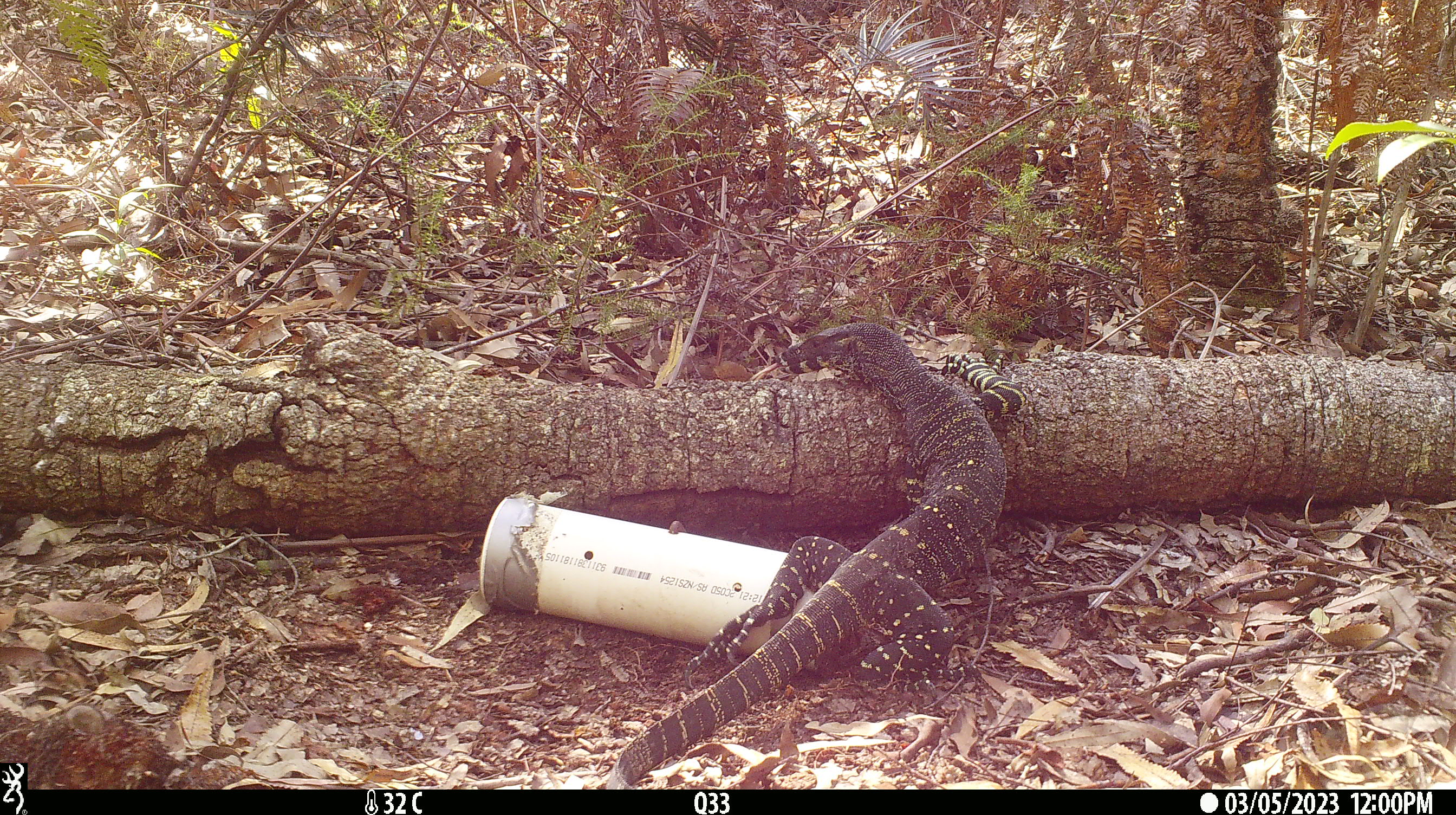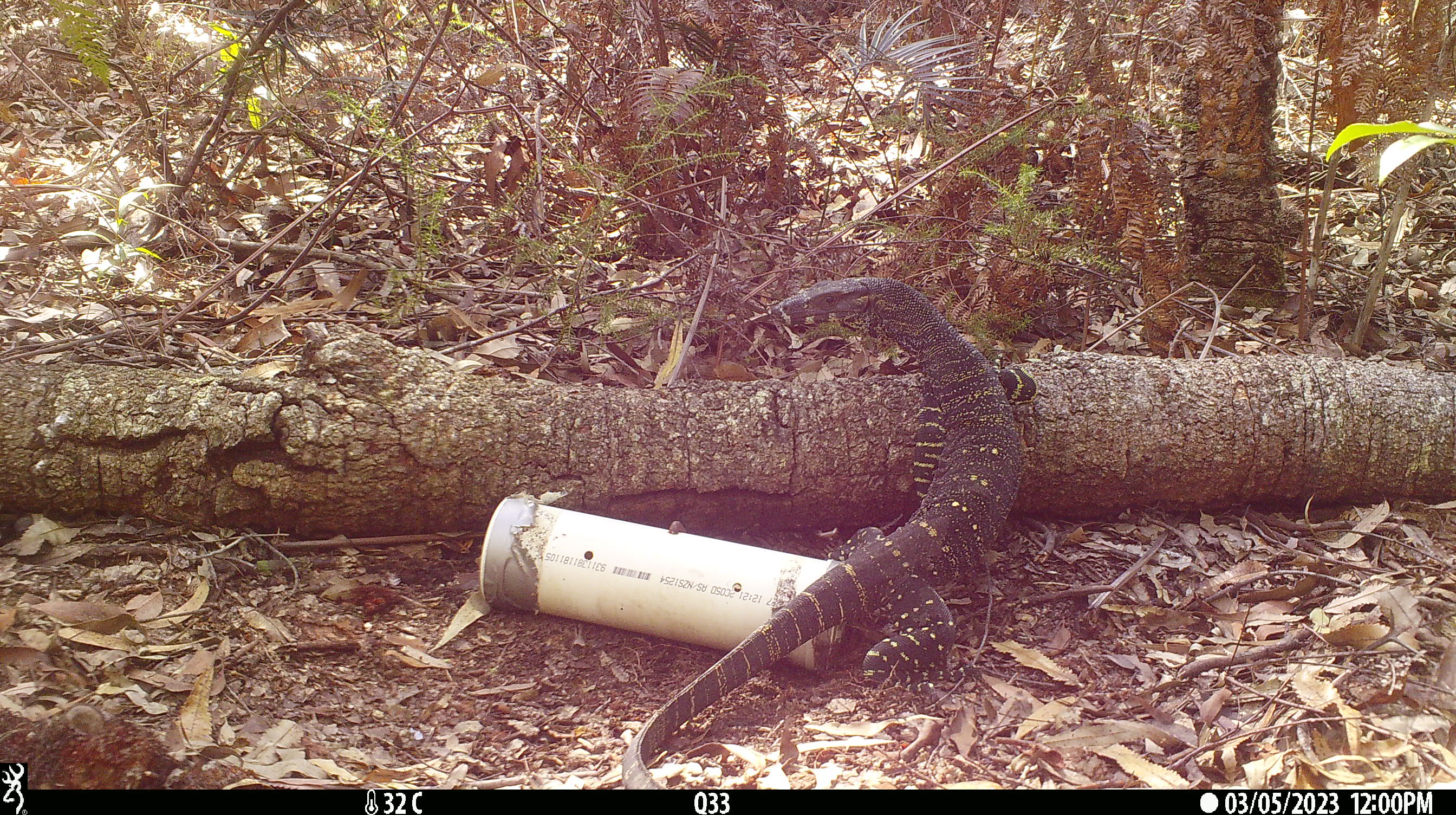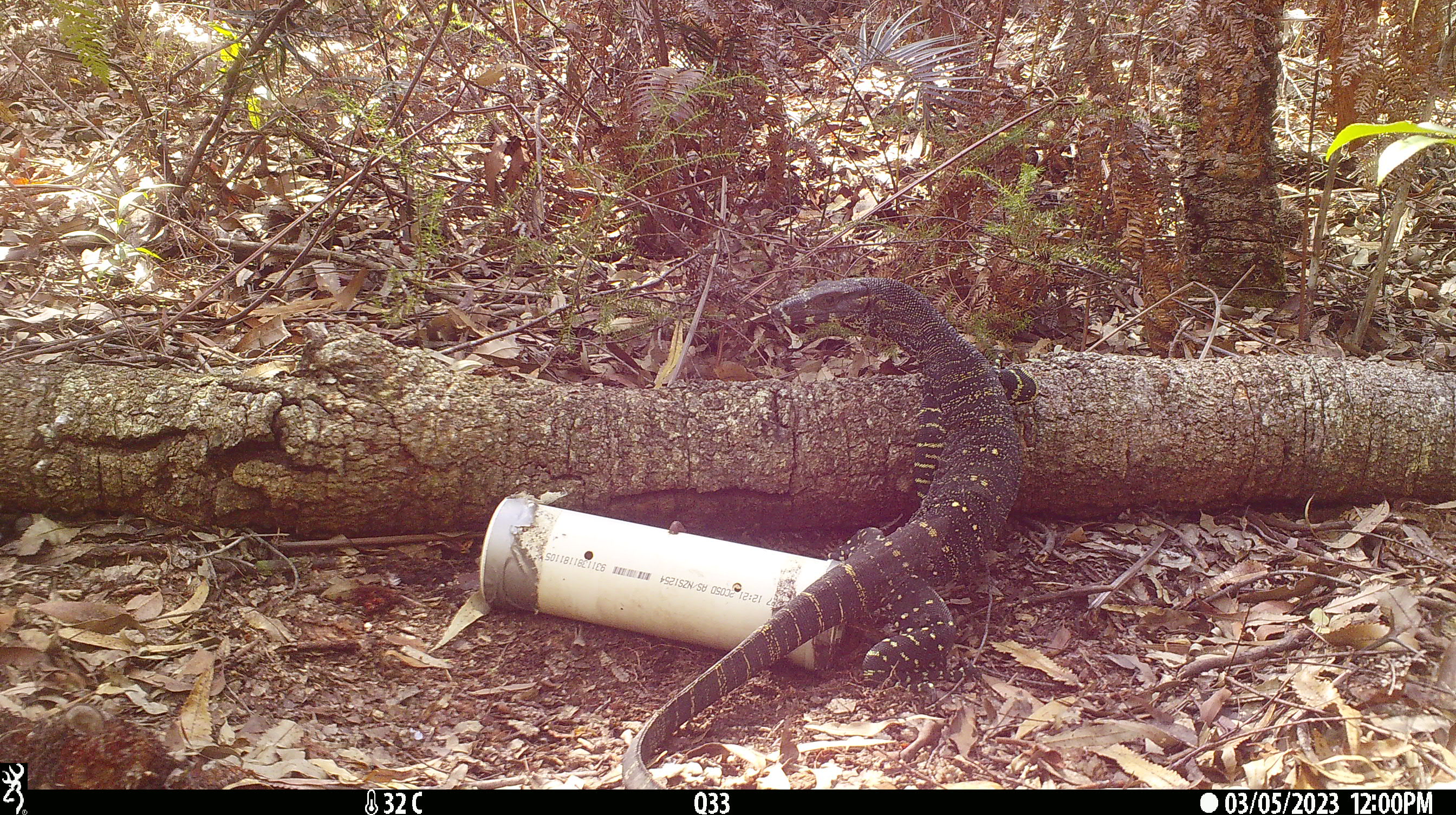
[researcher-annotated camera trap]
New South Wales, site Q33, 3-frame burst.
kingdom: Animalia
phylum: Chordata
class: Reptilia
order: Squamata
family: Varanidae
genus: Varanus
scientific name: Varanus varius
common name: lace monitor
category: goanna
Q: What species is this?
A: Goanna (lace monitor) (Varanus varius).